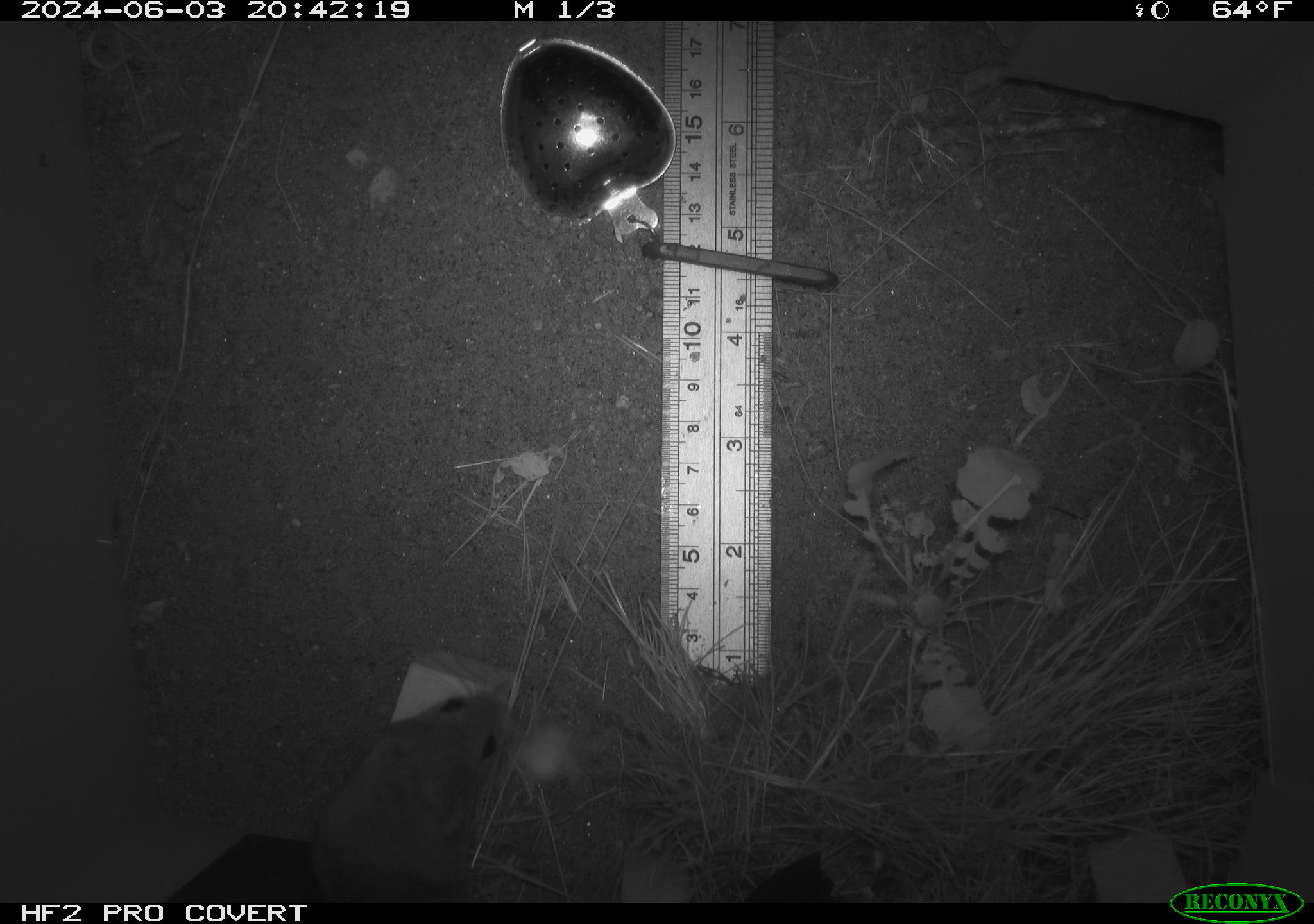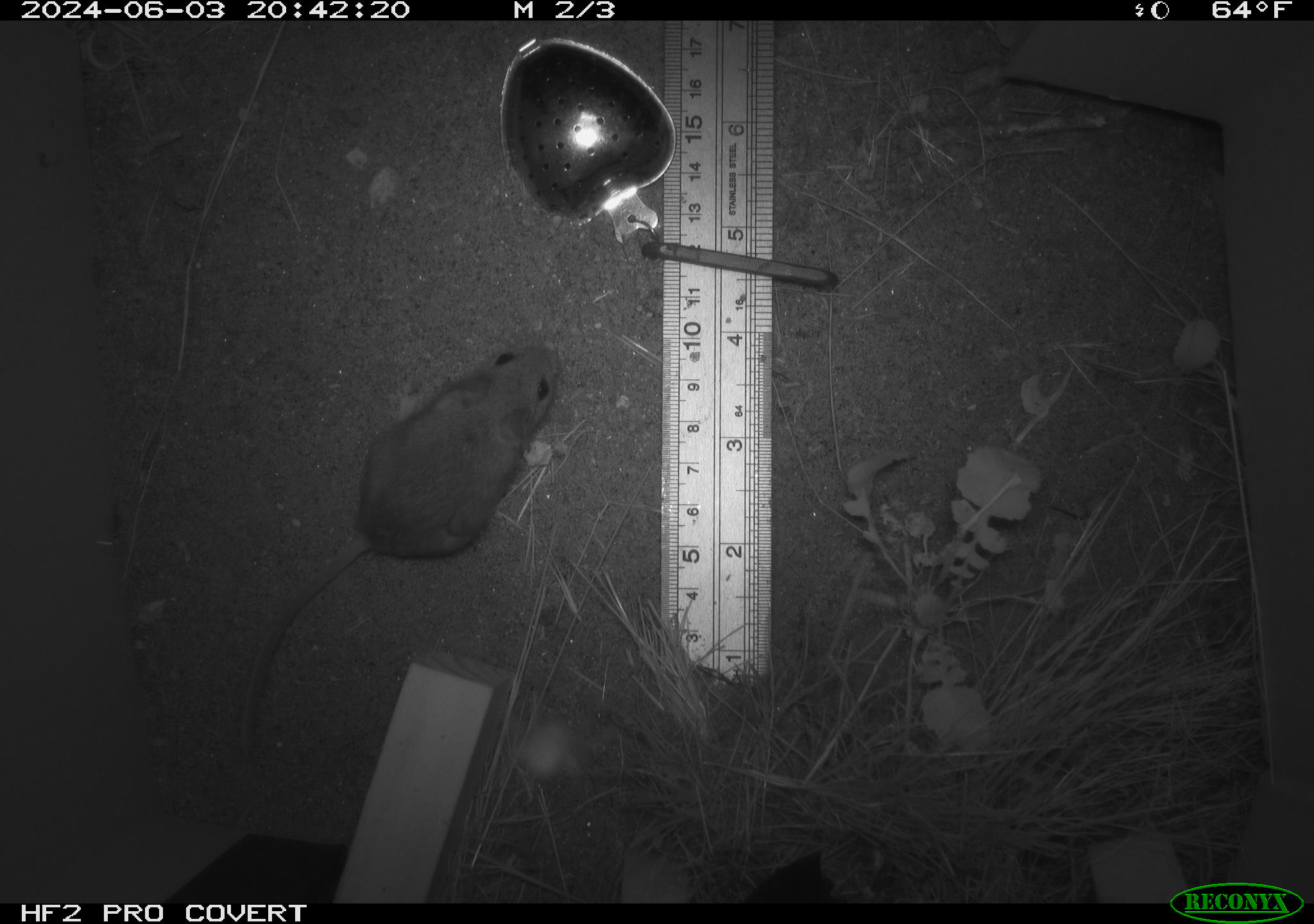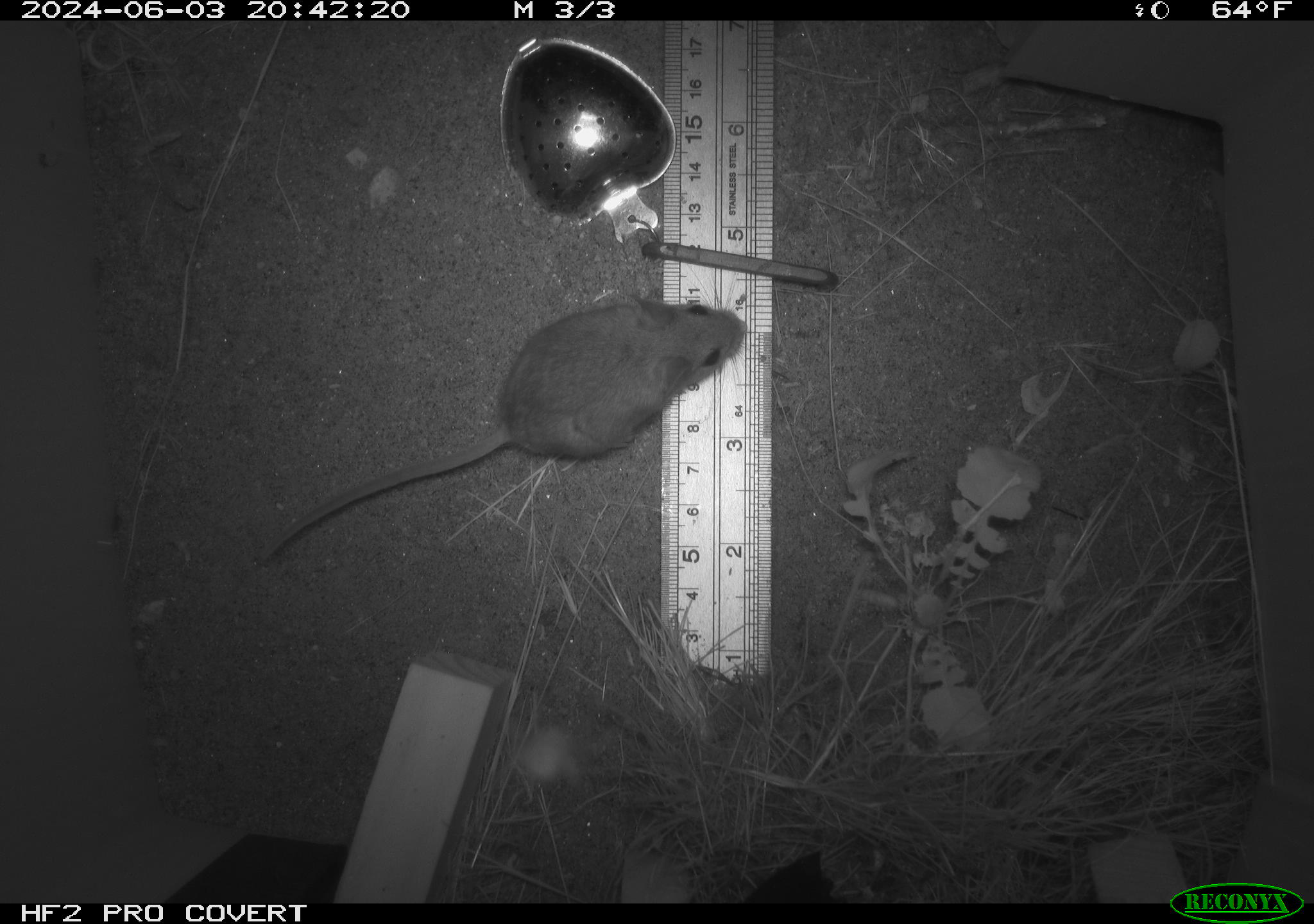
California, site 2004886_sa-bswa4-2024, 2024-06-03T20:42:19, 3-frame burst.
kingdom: Animalia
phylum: Chordata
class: Mammalia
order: Rodentia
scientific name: Rodentia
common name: rodent